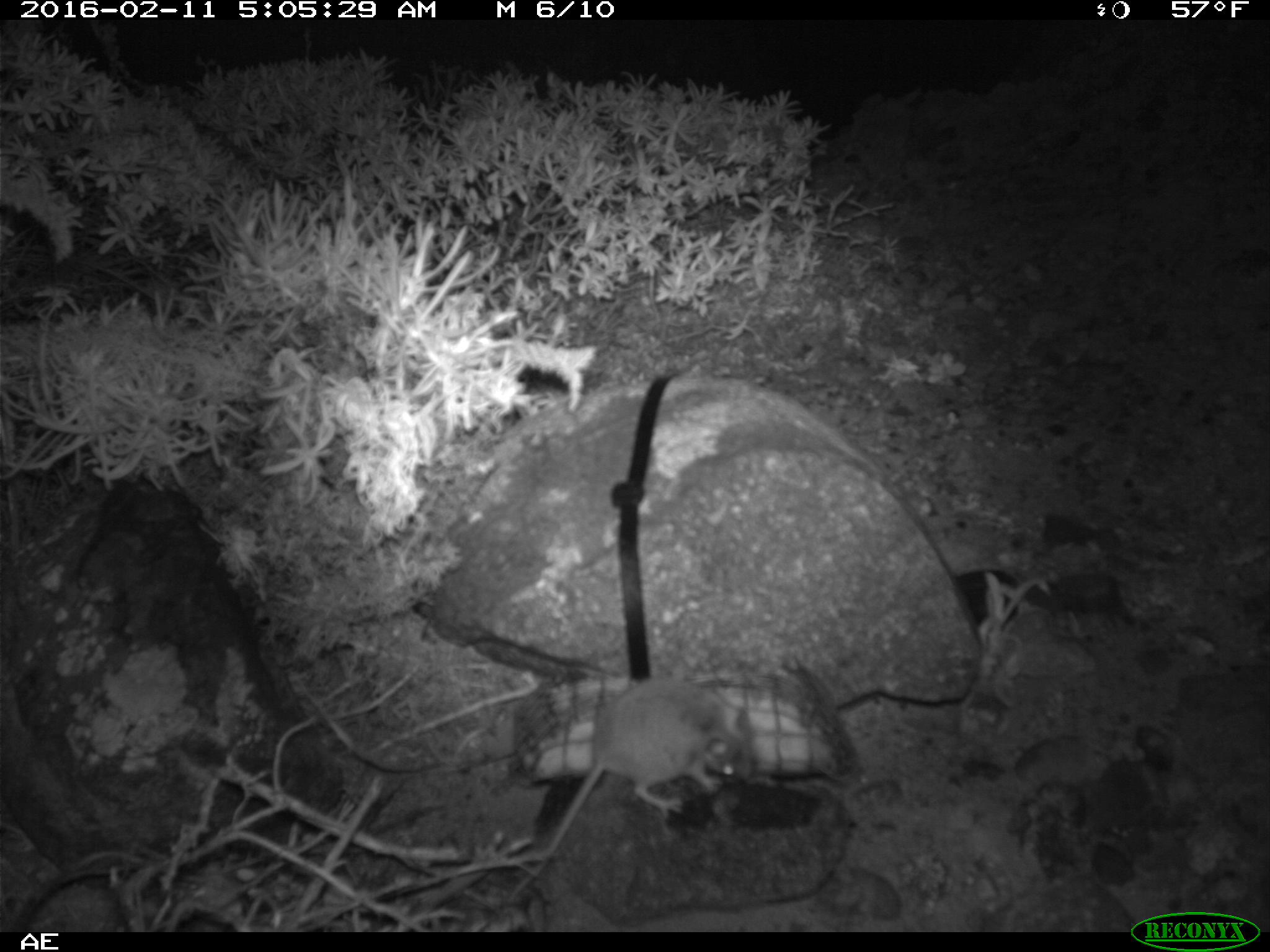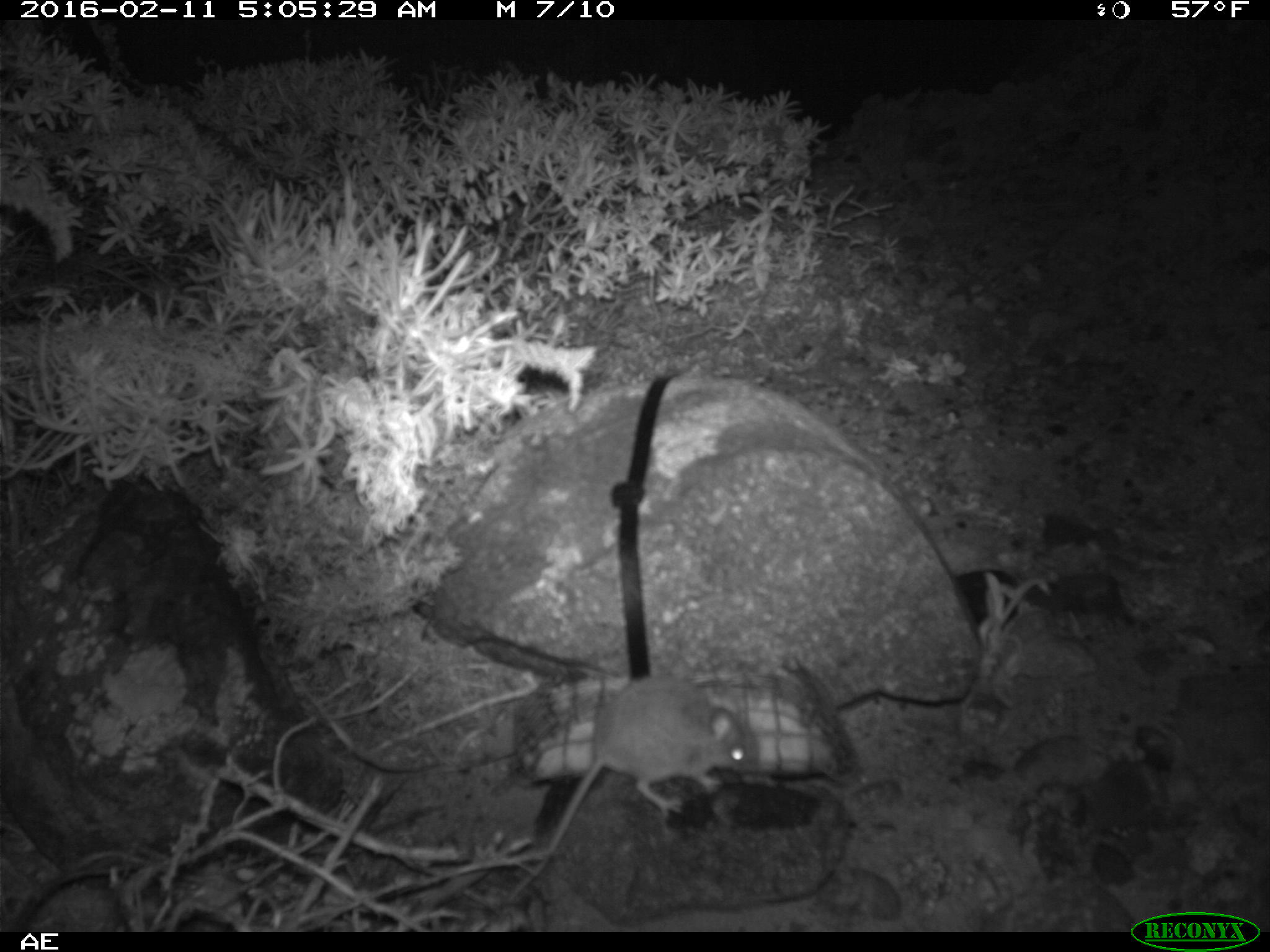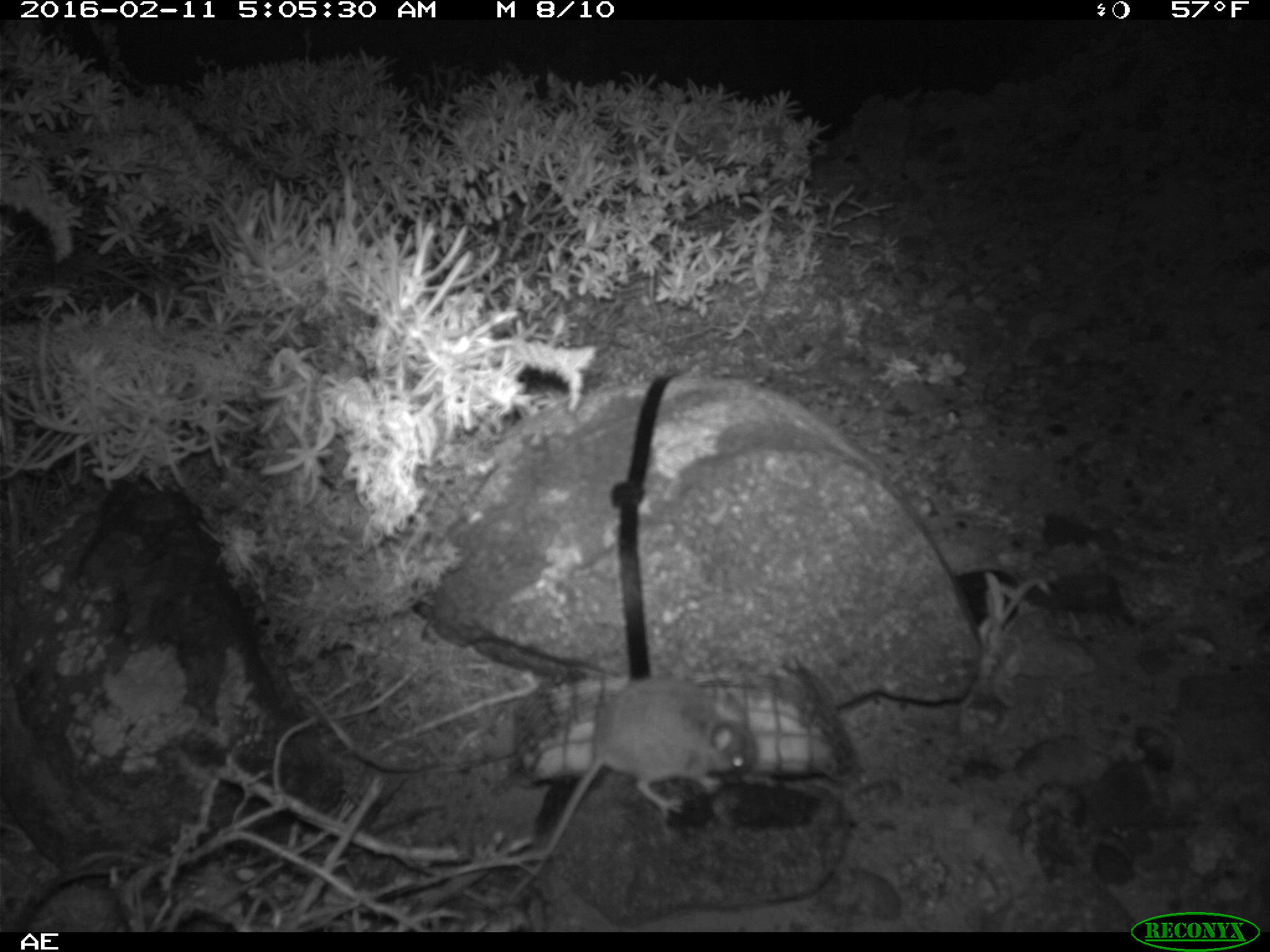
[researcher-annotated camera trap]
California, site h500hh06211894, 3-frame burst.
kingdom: Animalia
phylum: Chordata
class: Mammalia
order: Rodentia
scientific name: Rodentia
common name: rodent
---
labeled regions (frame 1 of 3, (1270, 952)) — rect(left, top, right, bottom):
rodent: rect(501, 679, 762, 908)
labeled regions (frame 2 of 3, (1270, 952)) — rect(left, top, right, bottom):
rodent: rect(506, 676, 757, 900)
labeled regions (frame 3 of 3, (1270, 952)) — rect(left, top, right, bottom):
rodent: rect(501, 681, 757, 908)